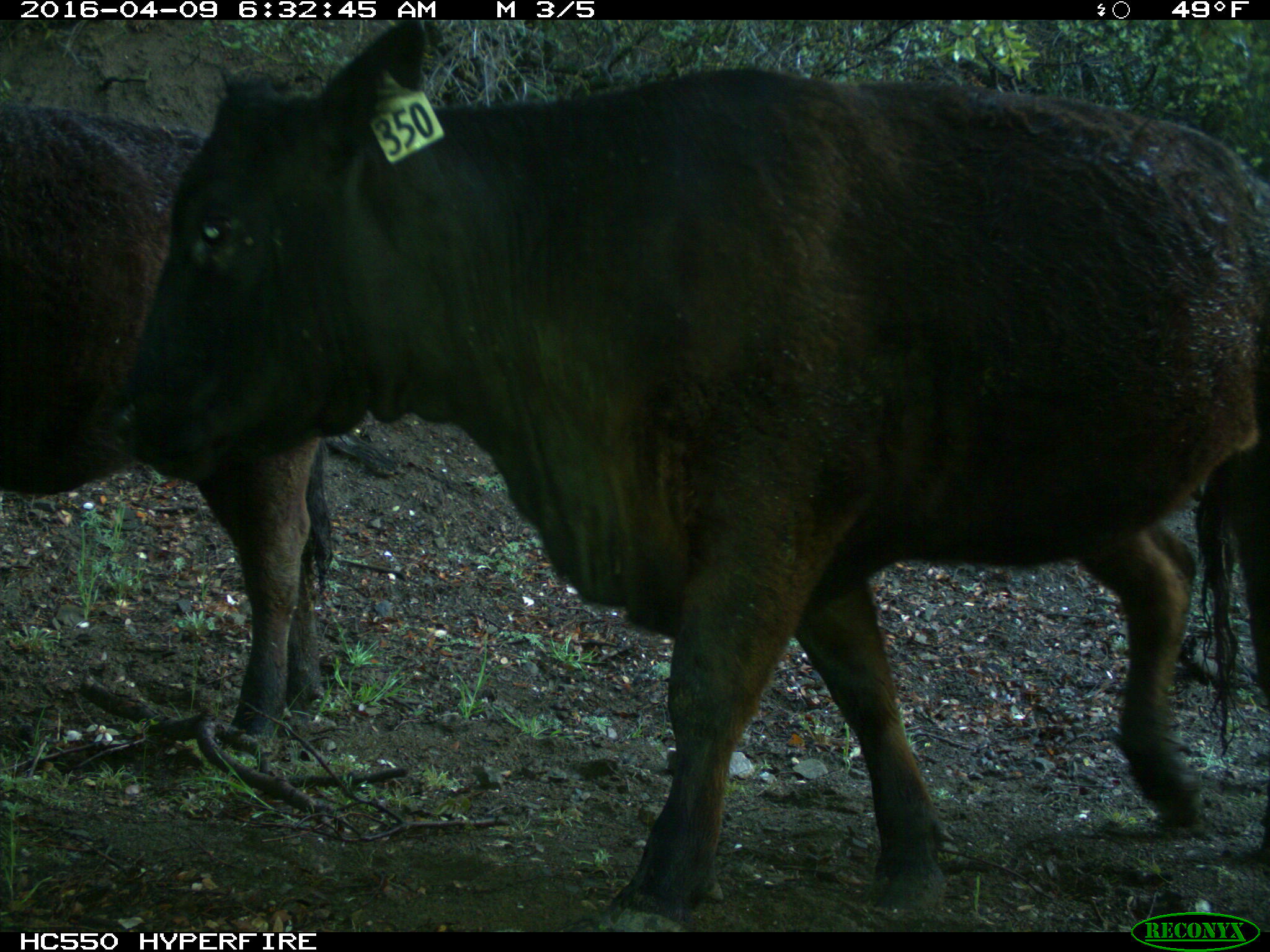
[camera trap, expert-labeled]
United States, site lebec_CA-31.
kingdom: Animalia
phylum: Chordata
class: Mammalia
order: Artiodactyla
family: Bovidae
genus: Bos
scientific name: Bos taurus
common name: domestic cow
Bos taurus (domestic cow).